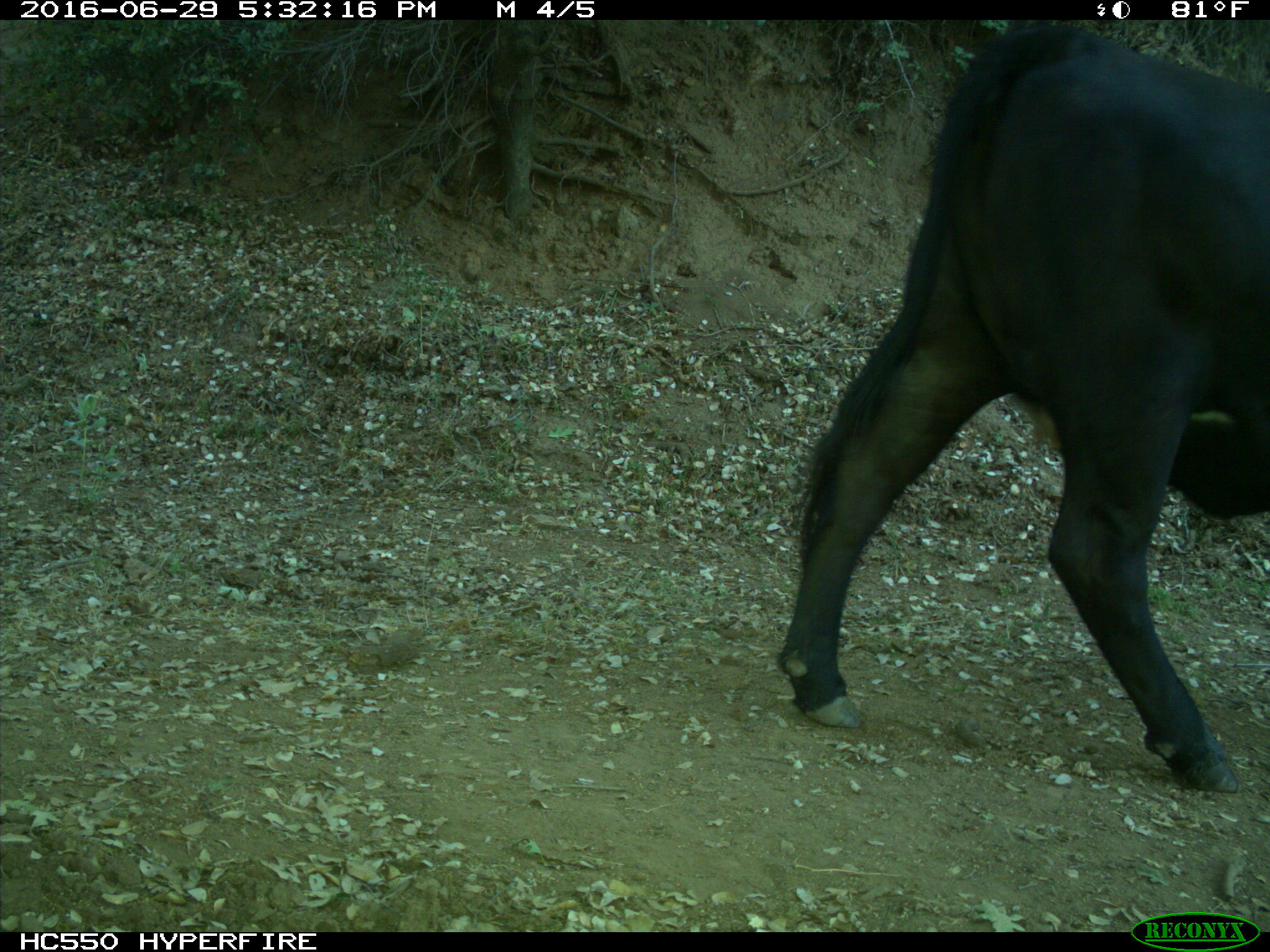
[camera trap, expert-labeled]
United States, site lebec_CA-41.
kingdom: Animalia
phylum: Chordata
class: Mammalia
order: Artiodactyla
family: Bovidae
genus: Bos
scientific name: Bos taurus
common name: domestic cow